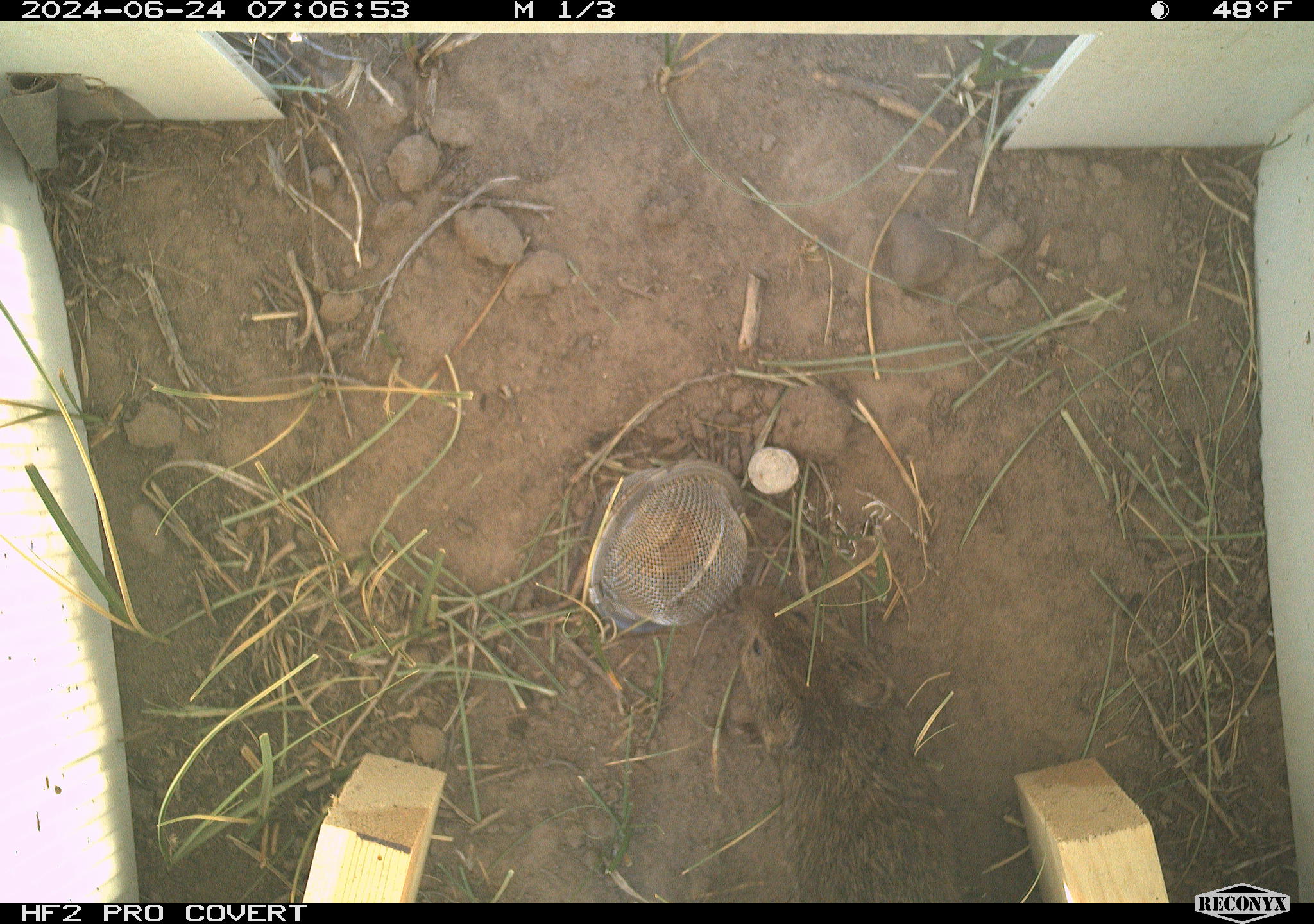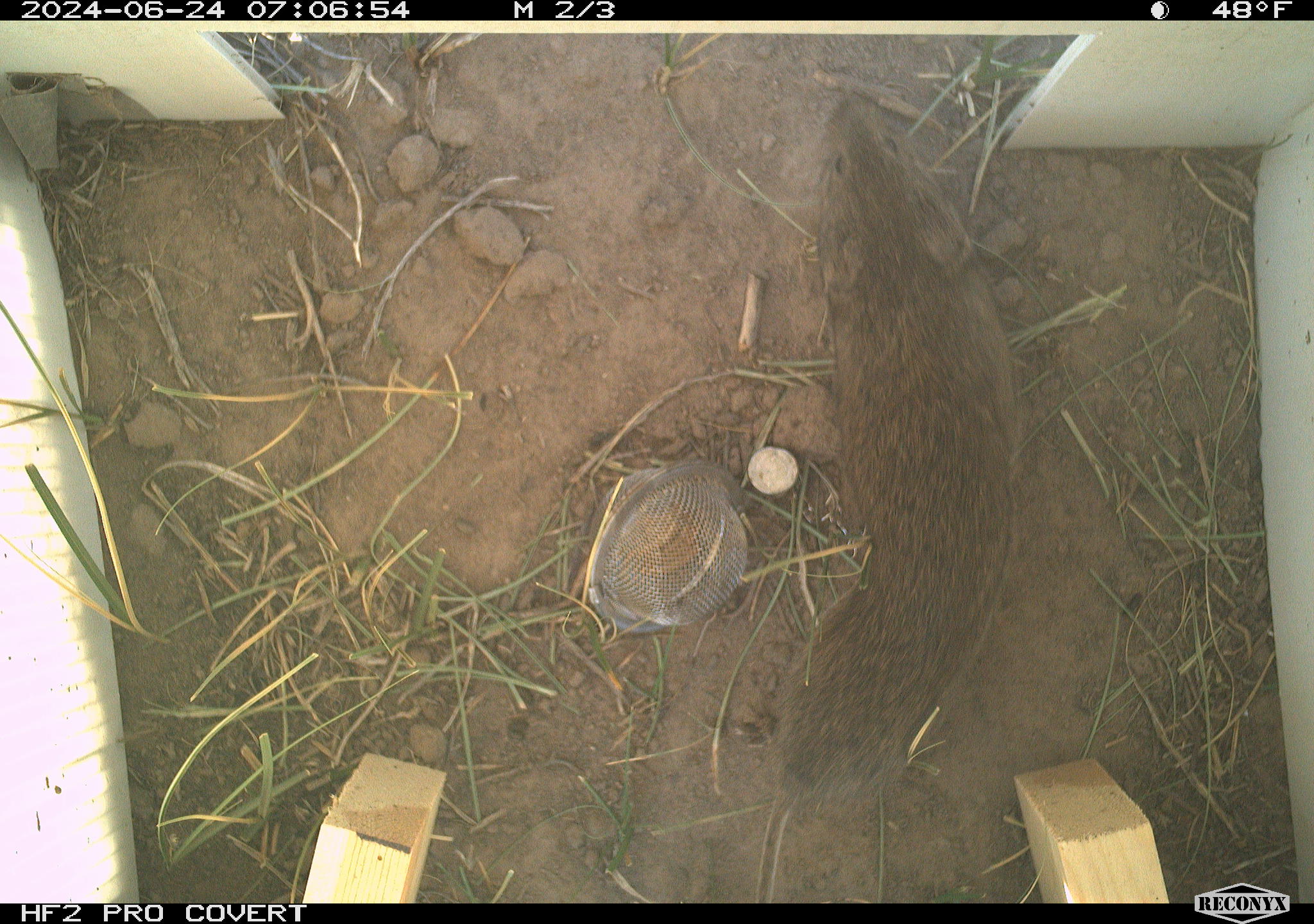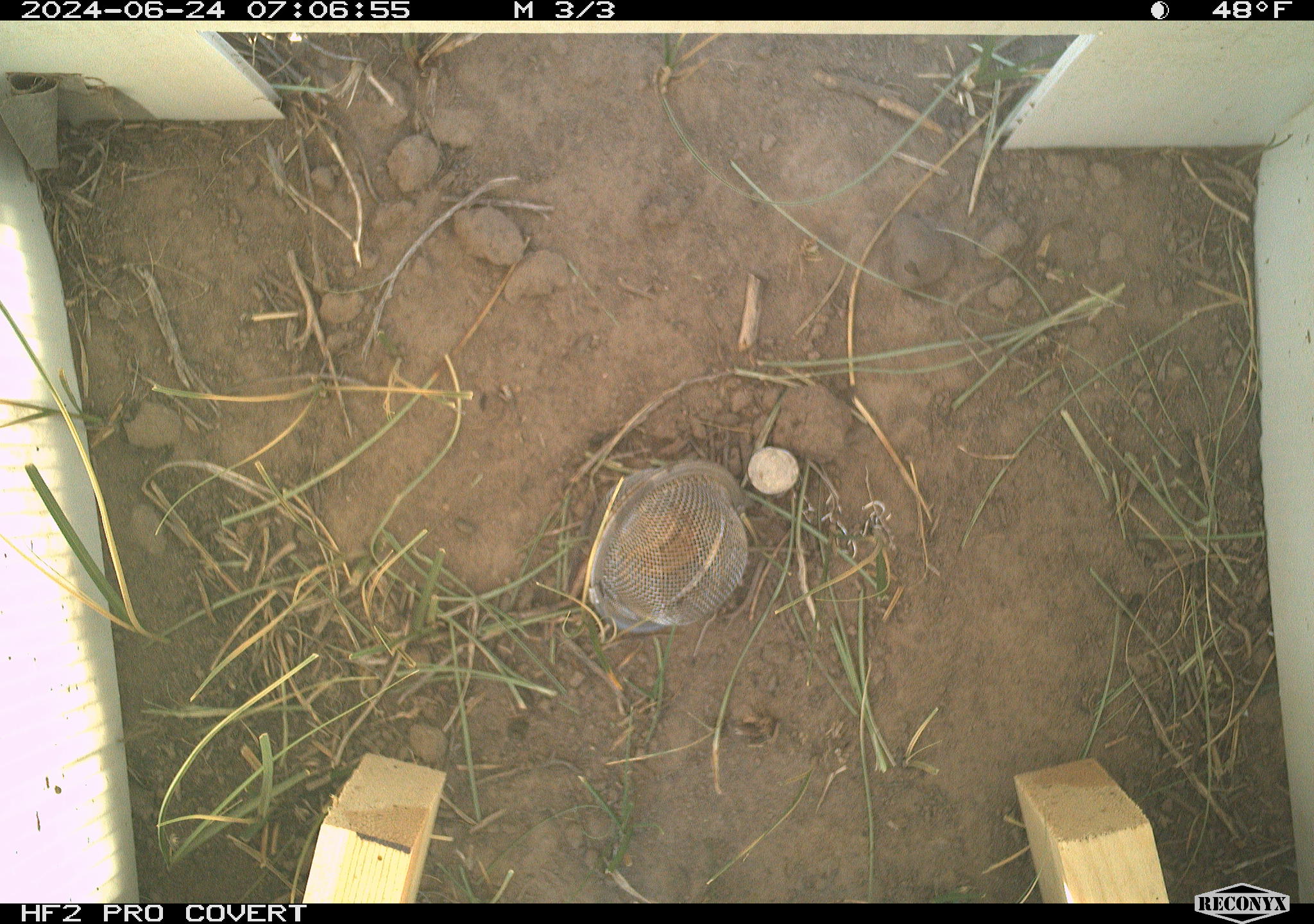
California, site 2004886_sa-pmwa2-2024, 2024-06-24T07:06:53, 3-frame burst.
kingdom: Animalia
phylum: Chordata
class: Mammalia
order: Rodentia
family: Cricetidae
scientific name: Arvicolinae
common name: voles, lemmings, and muskrats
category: arvicolinae subfamily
Arvicolinae subfamily (voles, lemmings, and muskrats) (Arvicolinae).